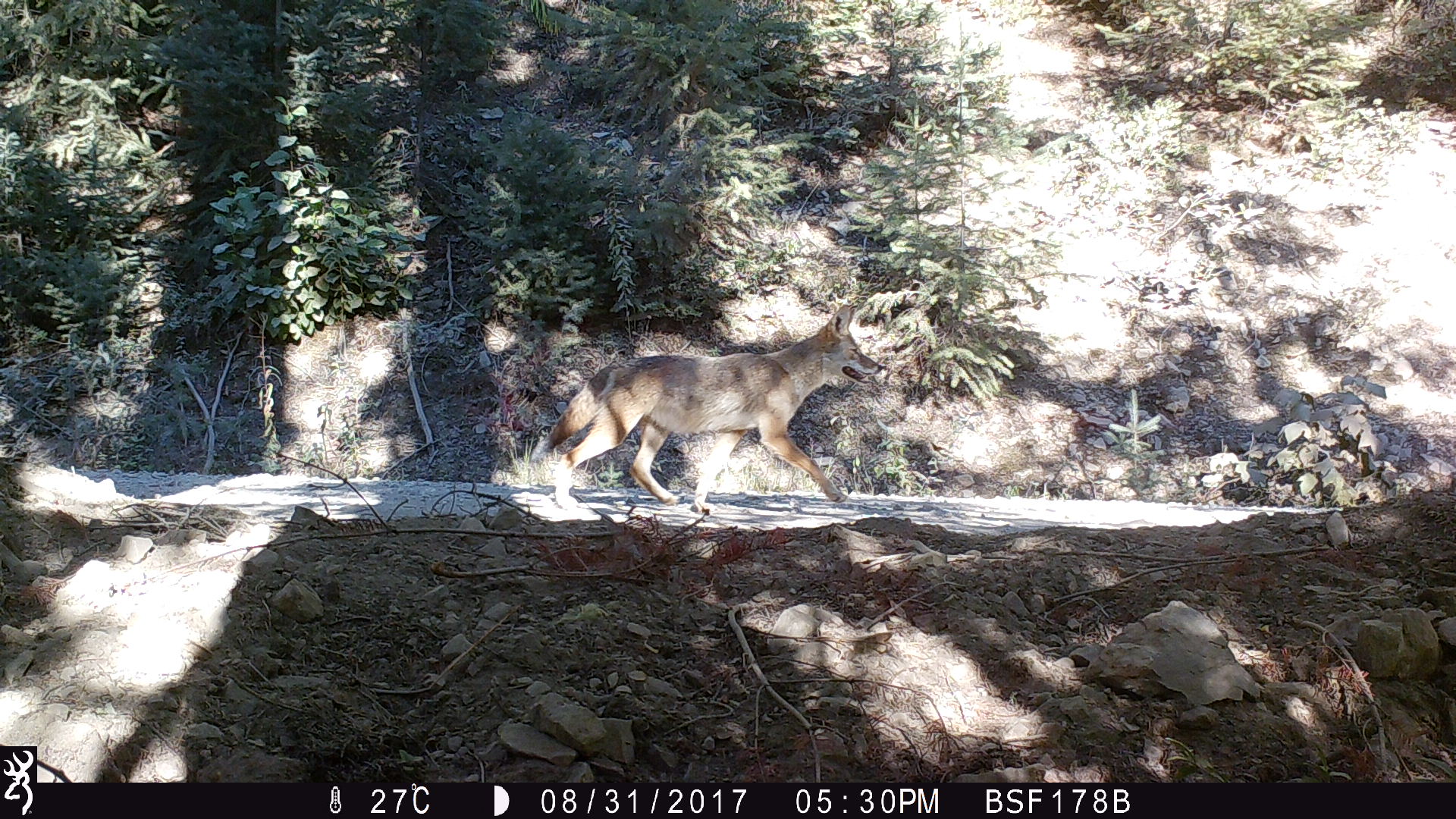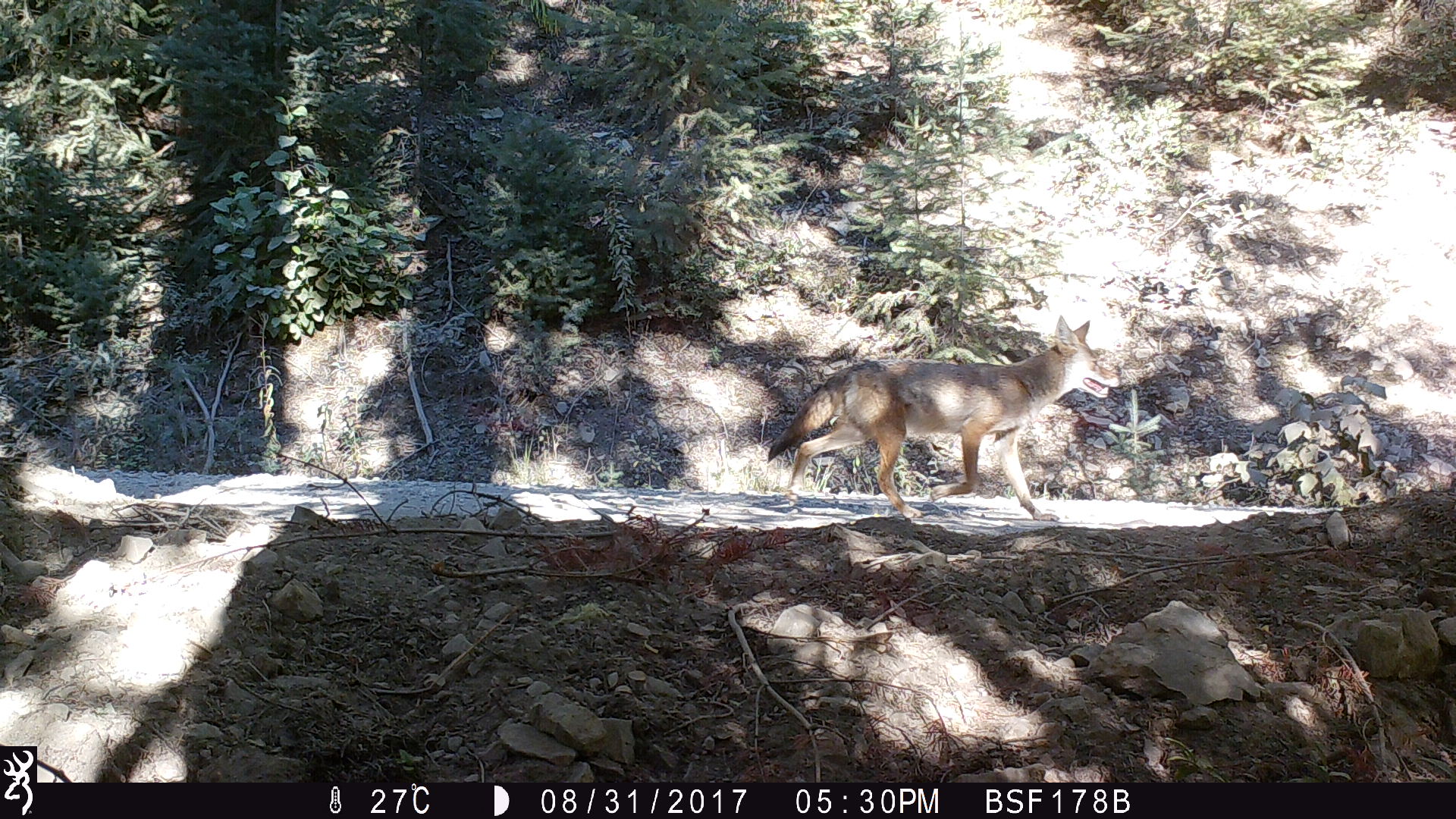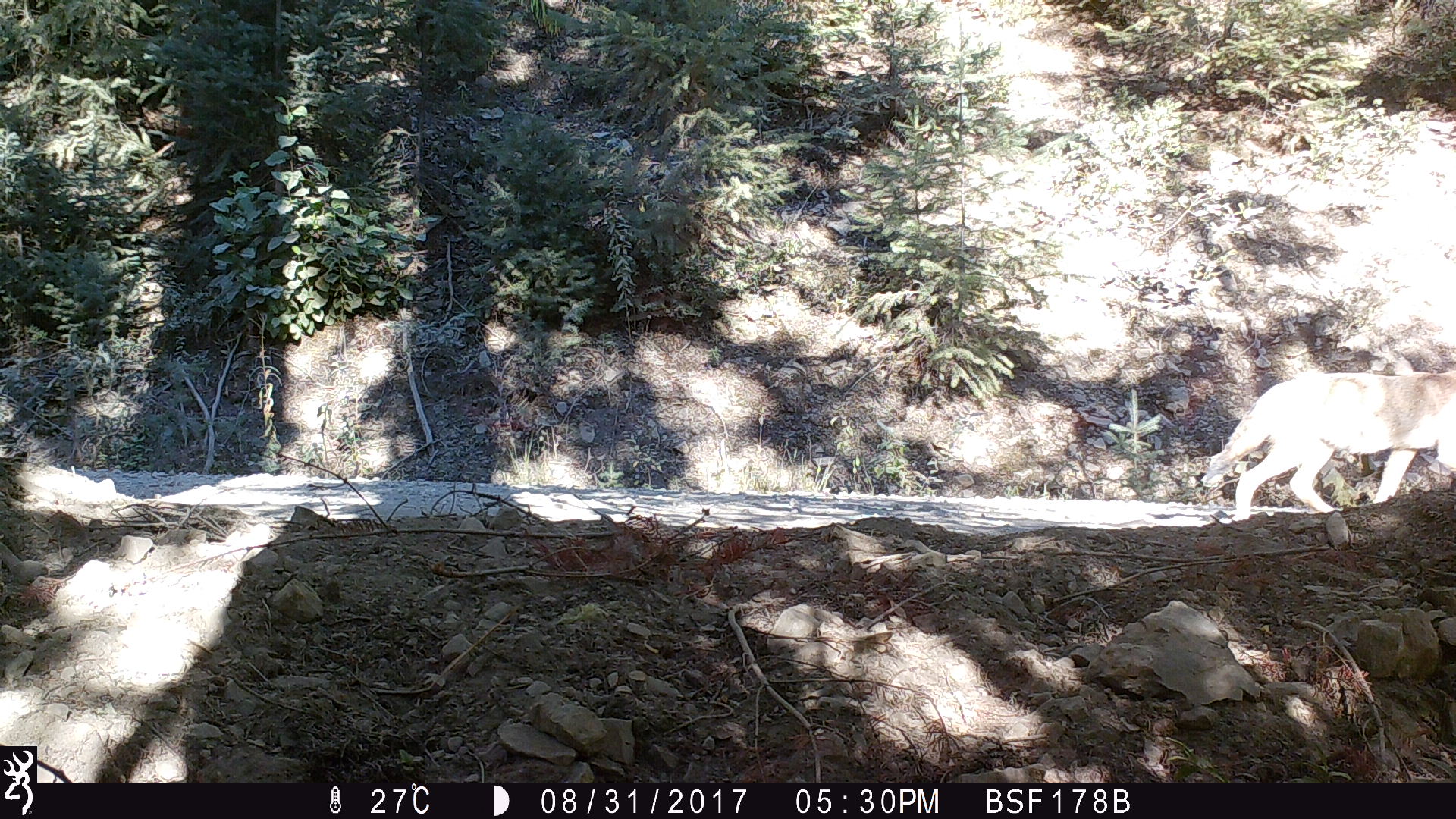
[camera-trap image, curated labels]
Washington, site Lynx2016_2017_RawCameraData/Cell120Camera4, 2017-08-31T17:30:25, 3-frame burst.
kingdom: Animalia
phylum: Chordata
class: Mammalia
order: Carnivora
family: Canidae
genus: Canis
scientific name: Canis latrans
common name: coyote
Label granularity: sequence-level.